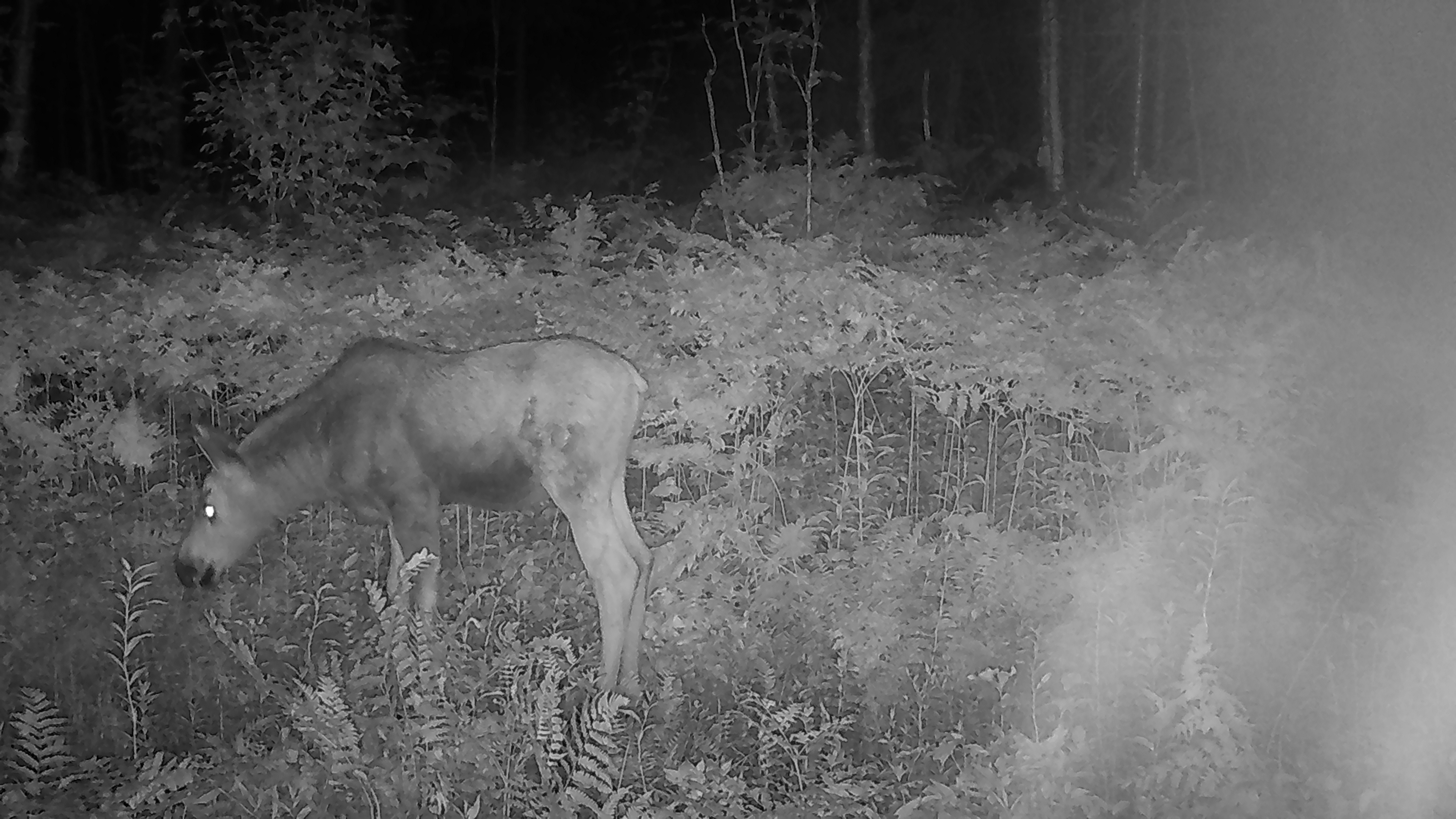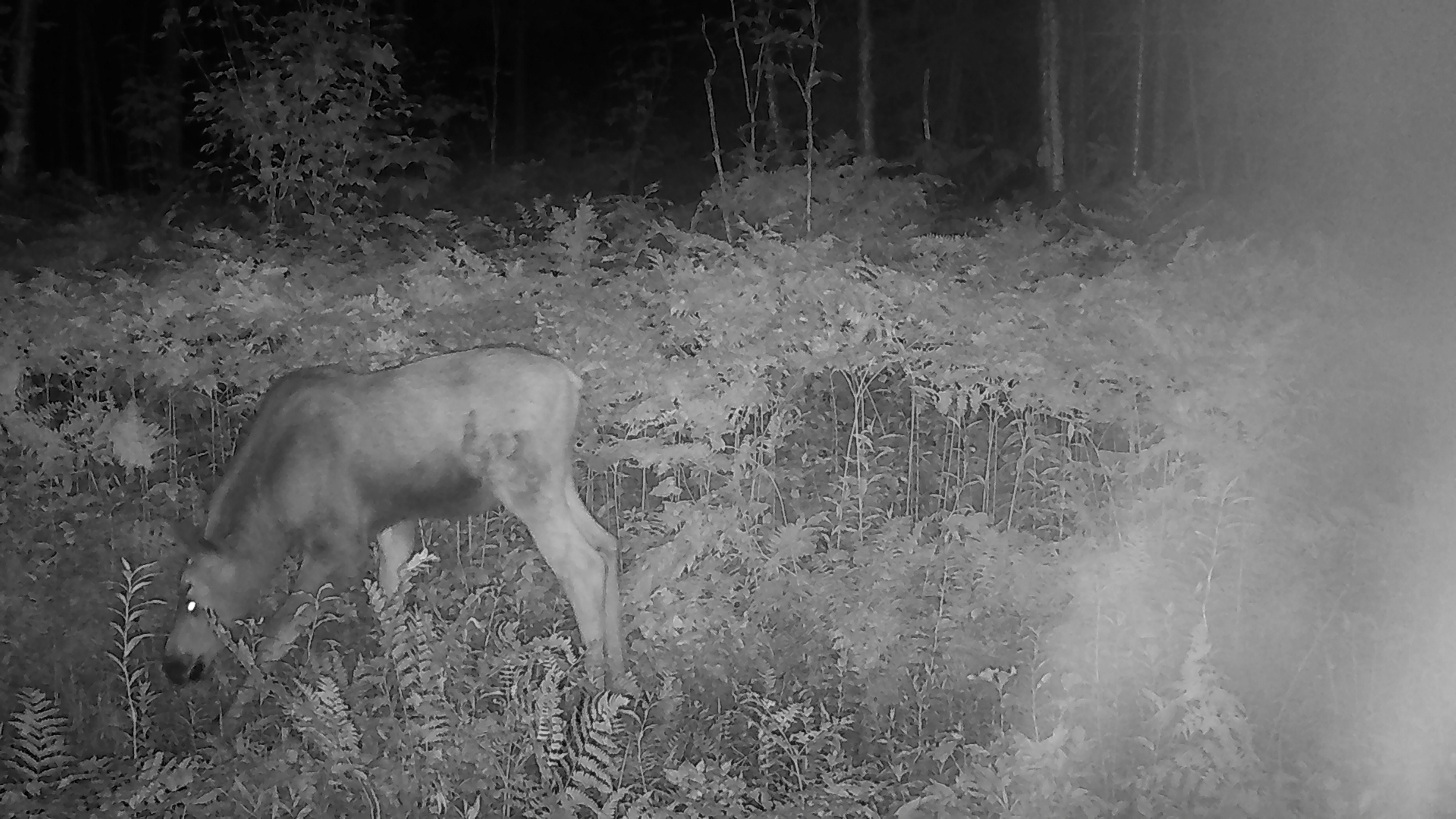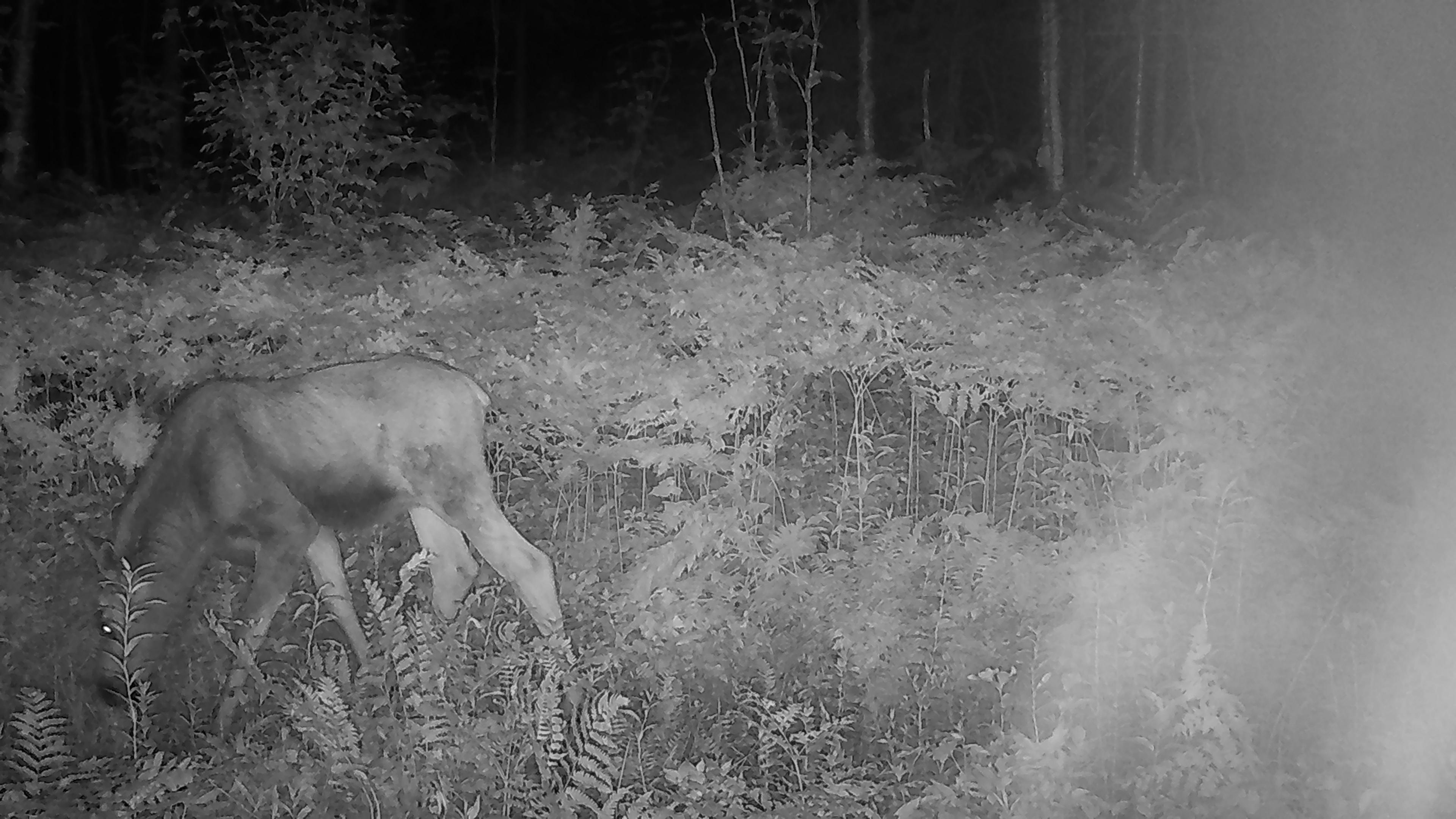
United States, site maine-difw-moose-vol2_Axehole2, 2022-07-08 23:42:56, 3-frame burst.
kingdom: Animalia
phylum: Chordata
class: Mammalia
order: Artiodactyla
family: Cervidae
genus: Alces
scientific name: Alces alces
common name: moose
Moose (Alces alces).